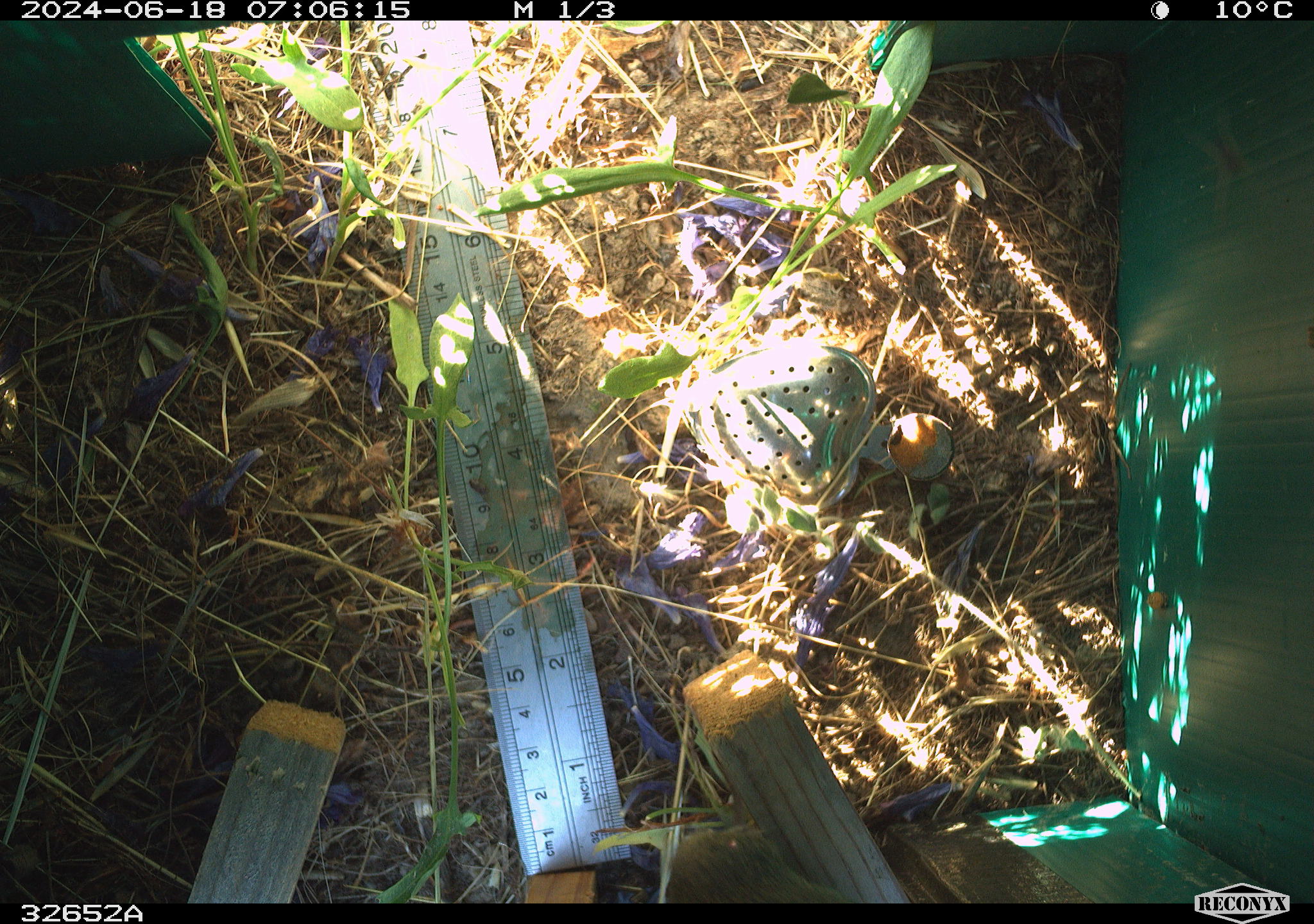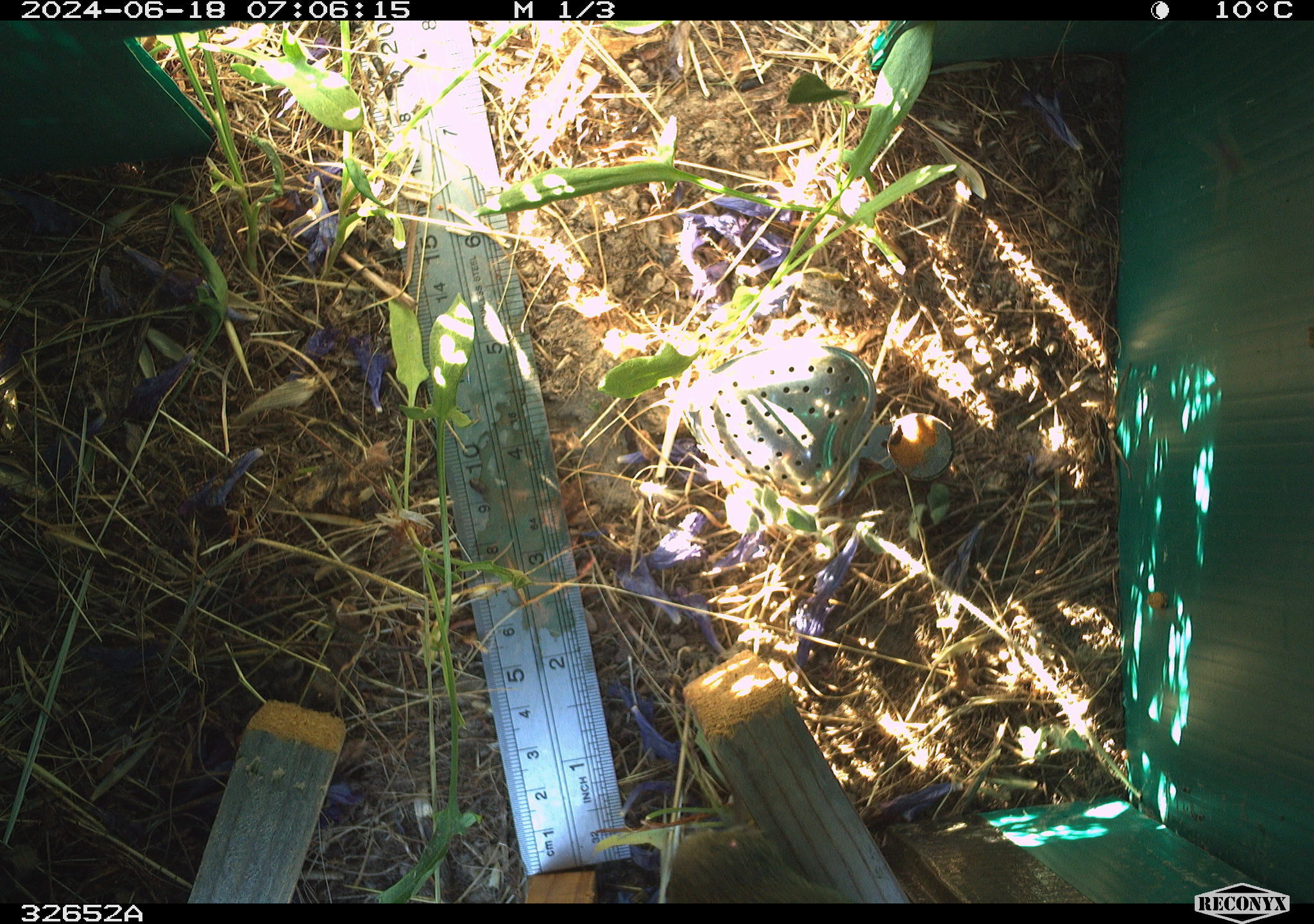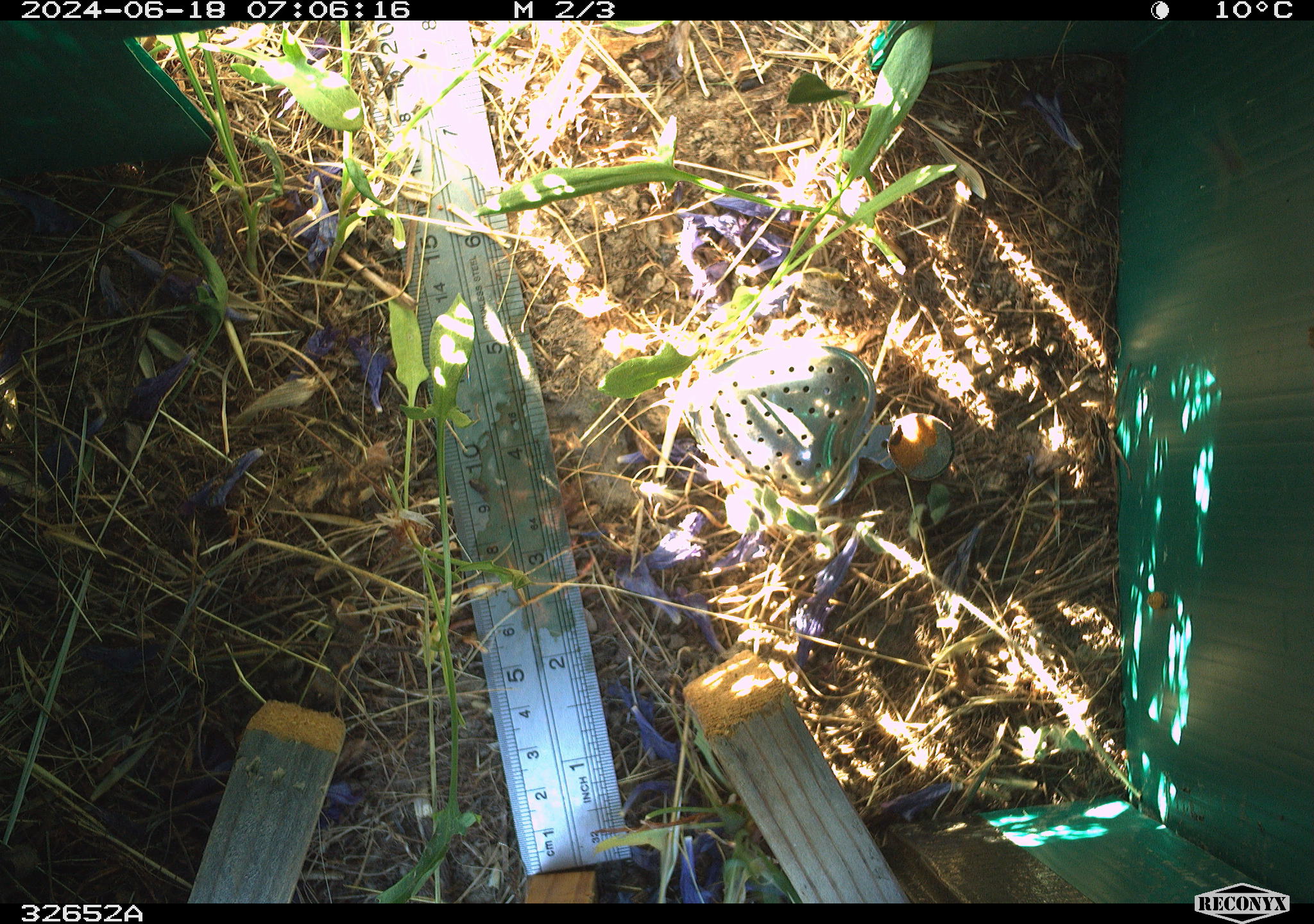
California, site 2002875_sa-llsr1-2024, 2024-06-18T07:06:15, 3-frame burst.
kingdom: Animalia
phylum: Chordata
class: Mammalia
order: Rodentia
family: Cricetidae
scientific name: Arvicolinae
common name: voles, lemmings, and muskrats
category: arvicolinae subfamily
Arvicolinae subfamily (voles, lemmings, and muskrats) (Arvicolinae).